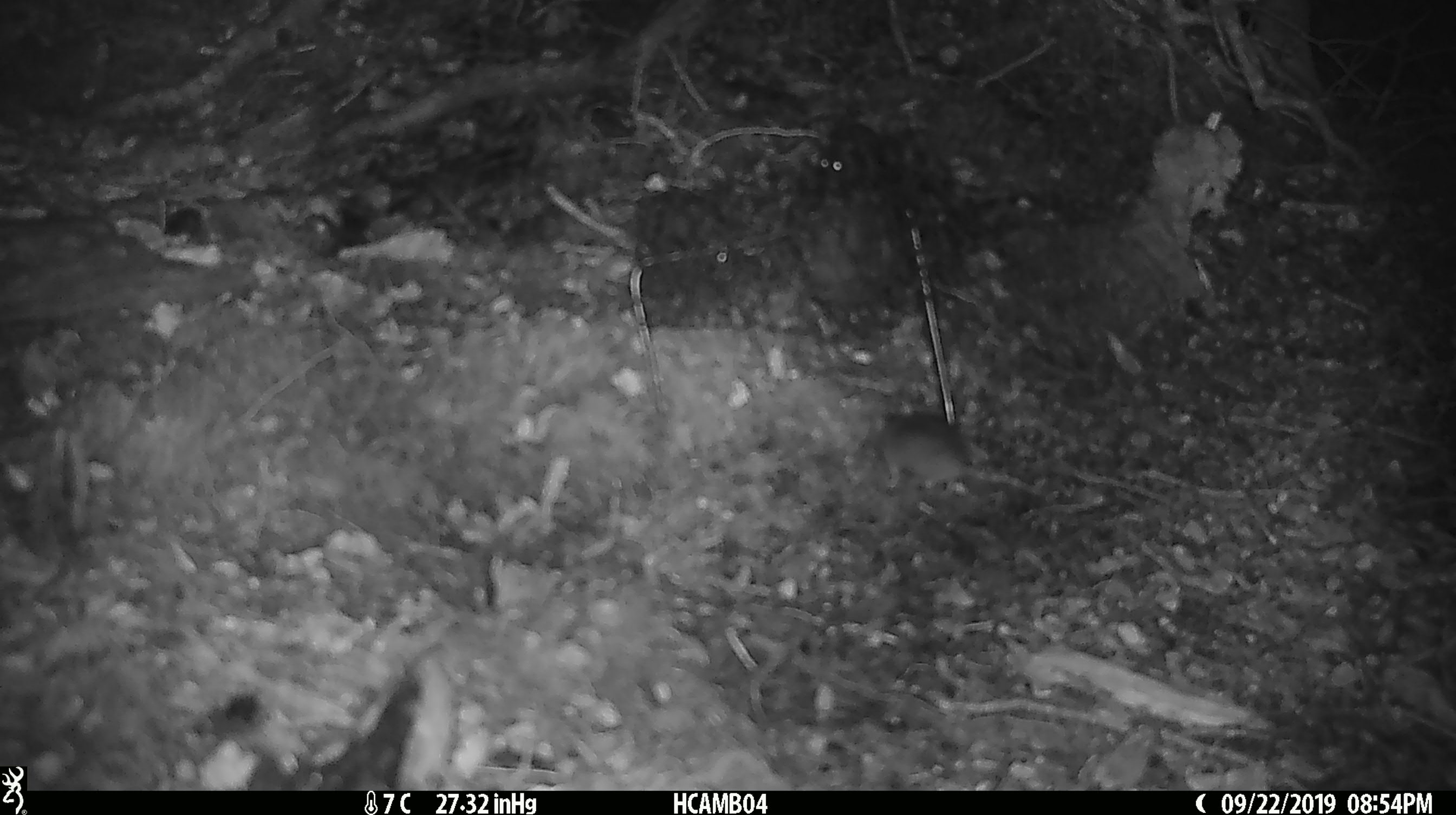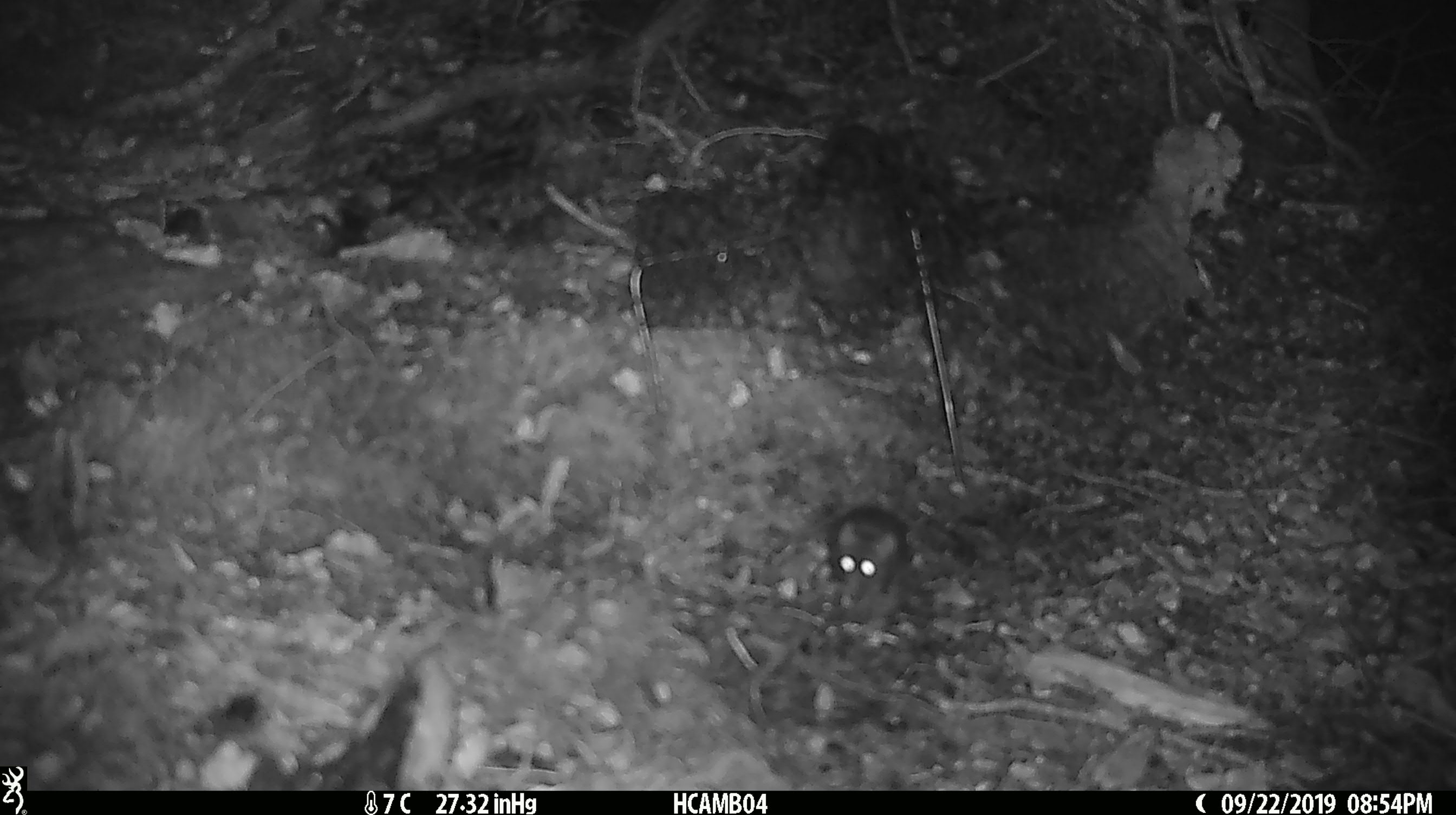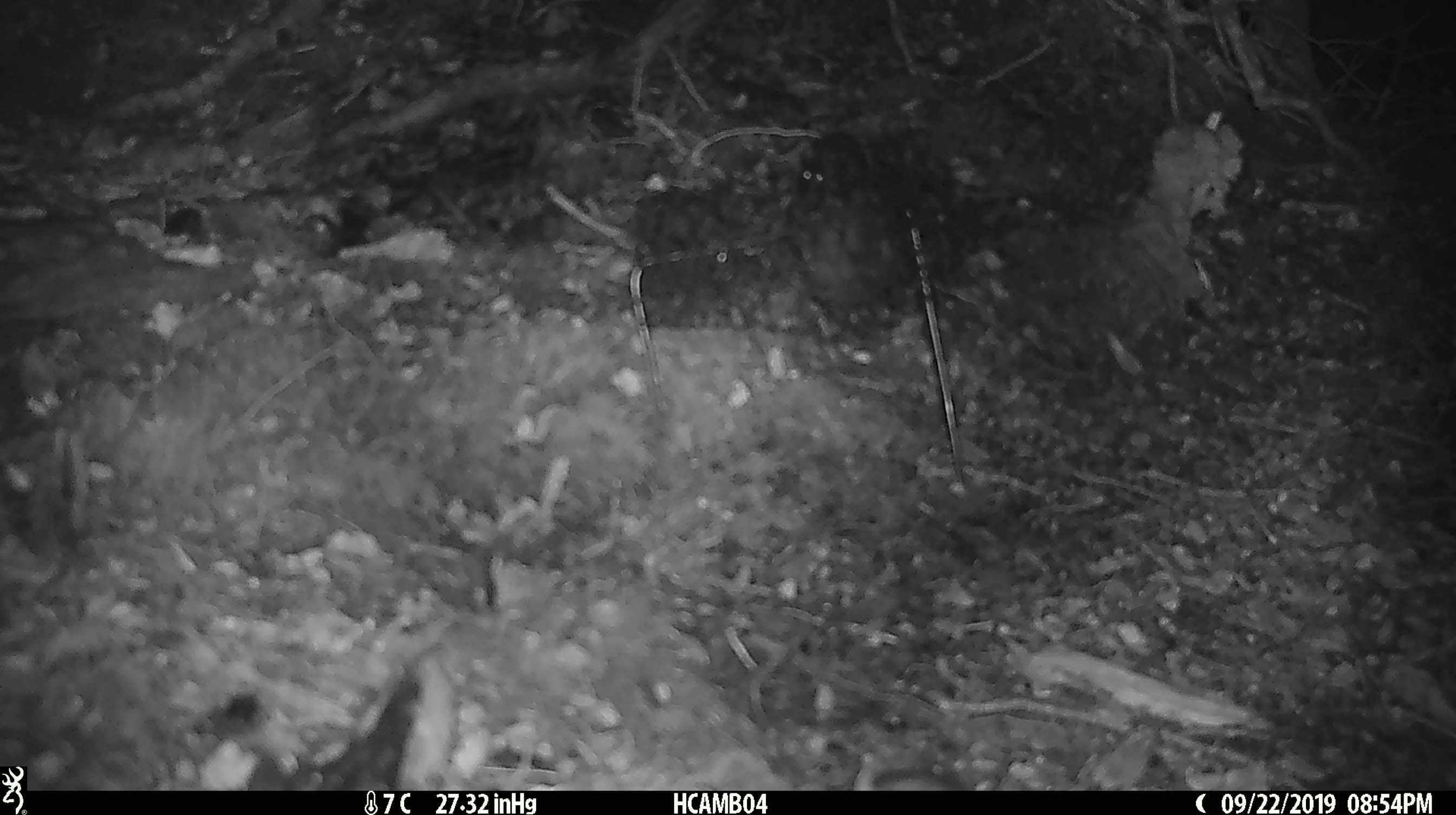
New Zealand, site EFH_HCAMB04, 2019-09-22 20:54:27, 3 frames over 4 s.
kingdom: Animalia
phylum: Chordata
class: Mammalia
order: Rodentia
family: Muridae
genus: Mus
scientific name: Mus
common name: mouse